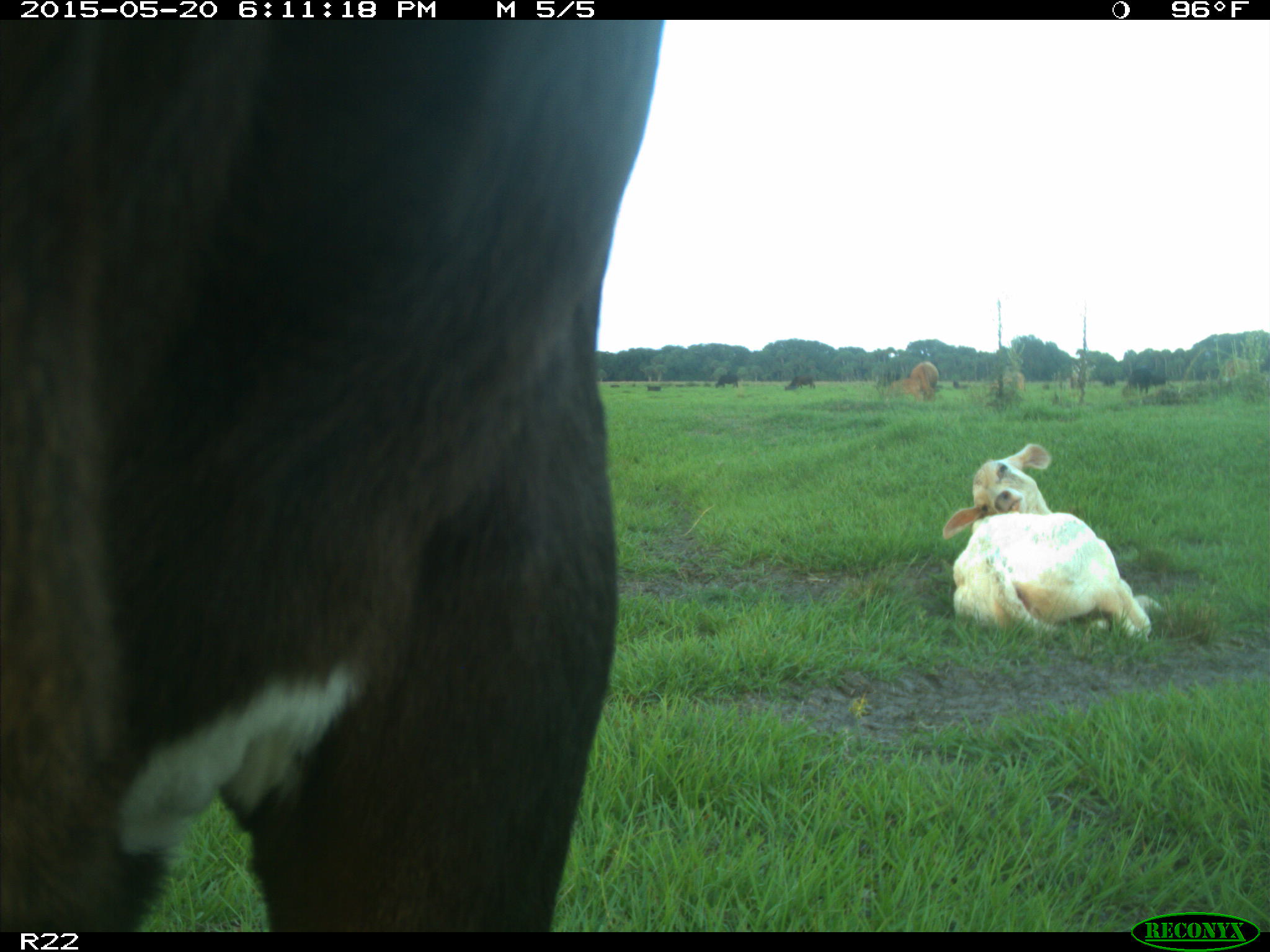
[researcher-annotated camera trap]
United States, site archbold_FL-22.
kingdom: Animalia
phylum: Chordata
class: Mammalia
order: Artiodactyla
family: Bovidae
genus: Bos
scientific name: Bos taurus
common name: domestic cow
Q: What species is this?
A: Bos taurus (domestic cow).